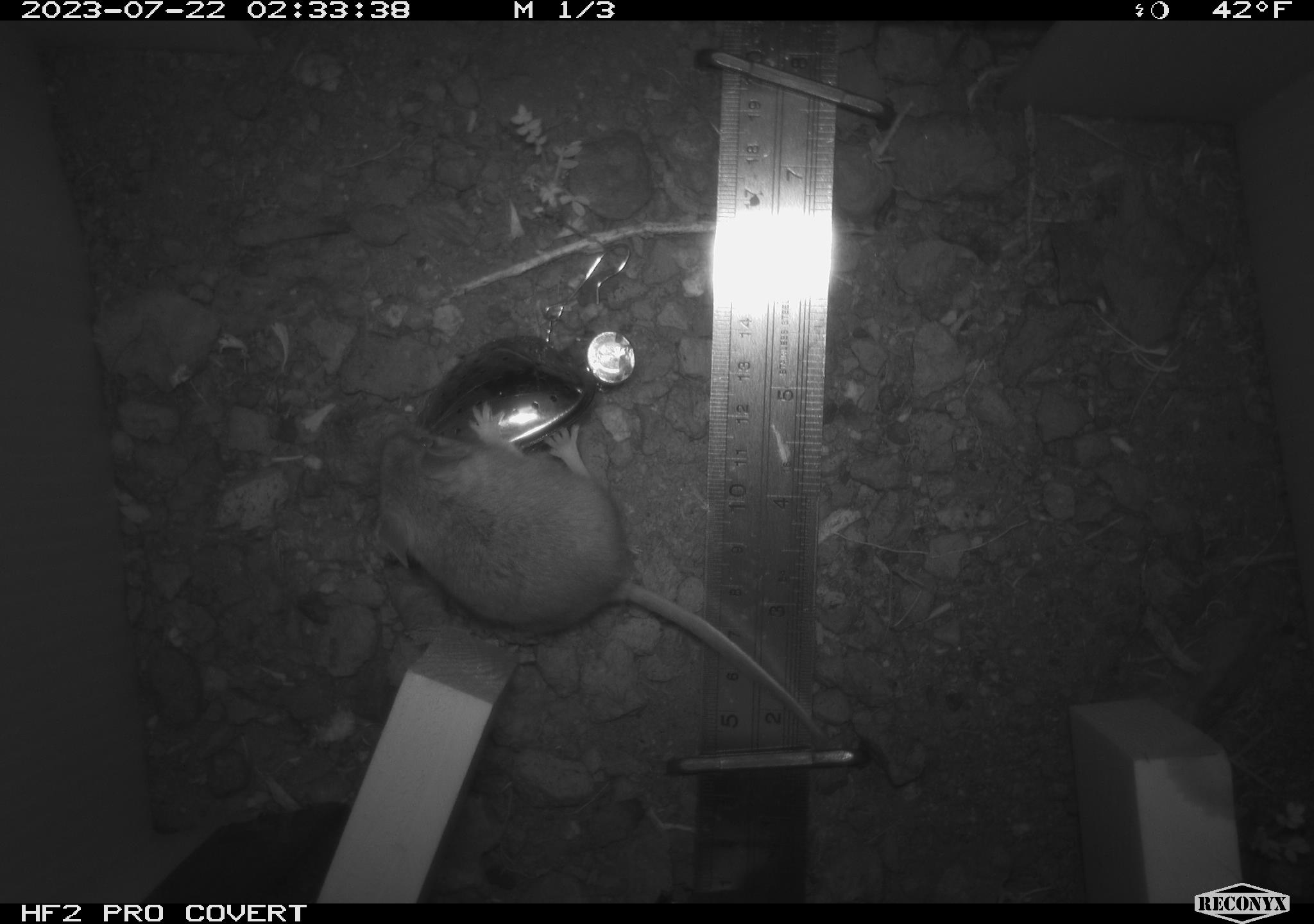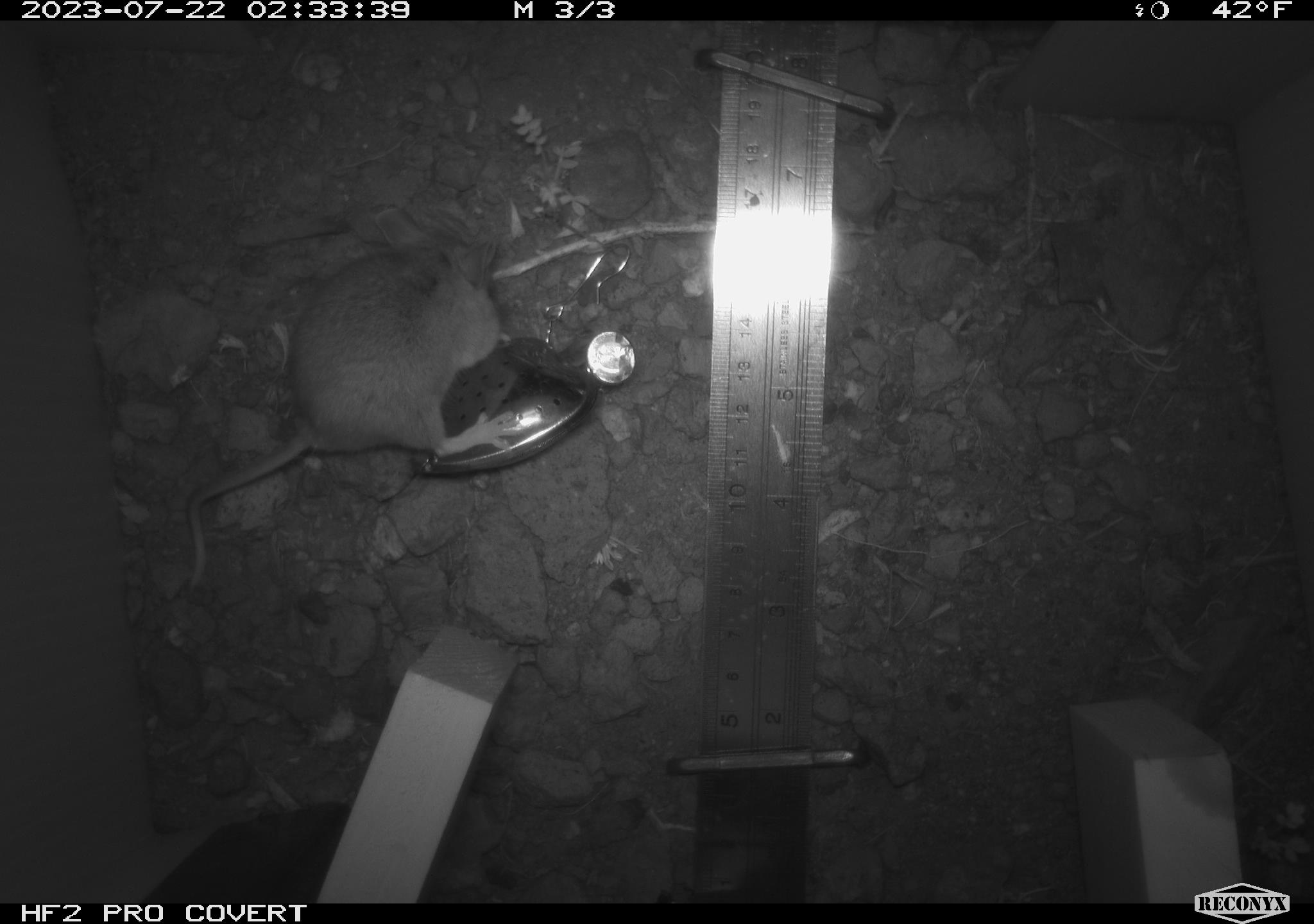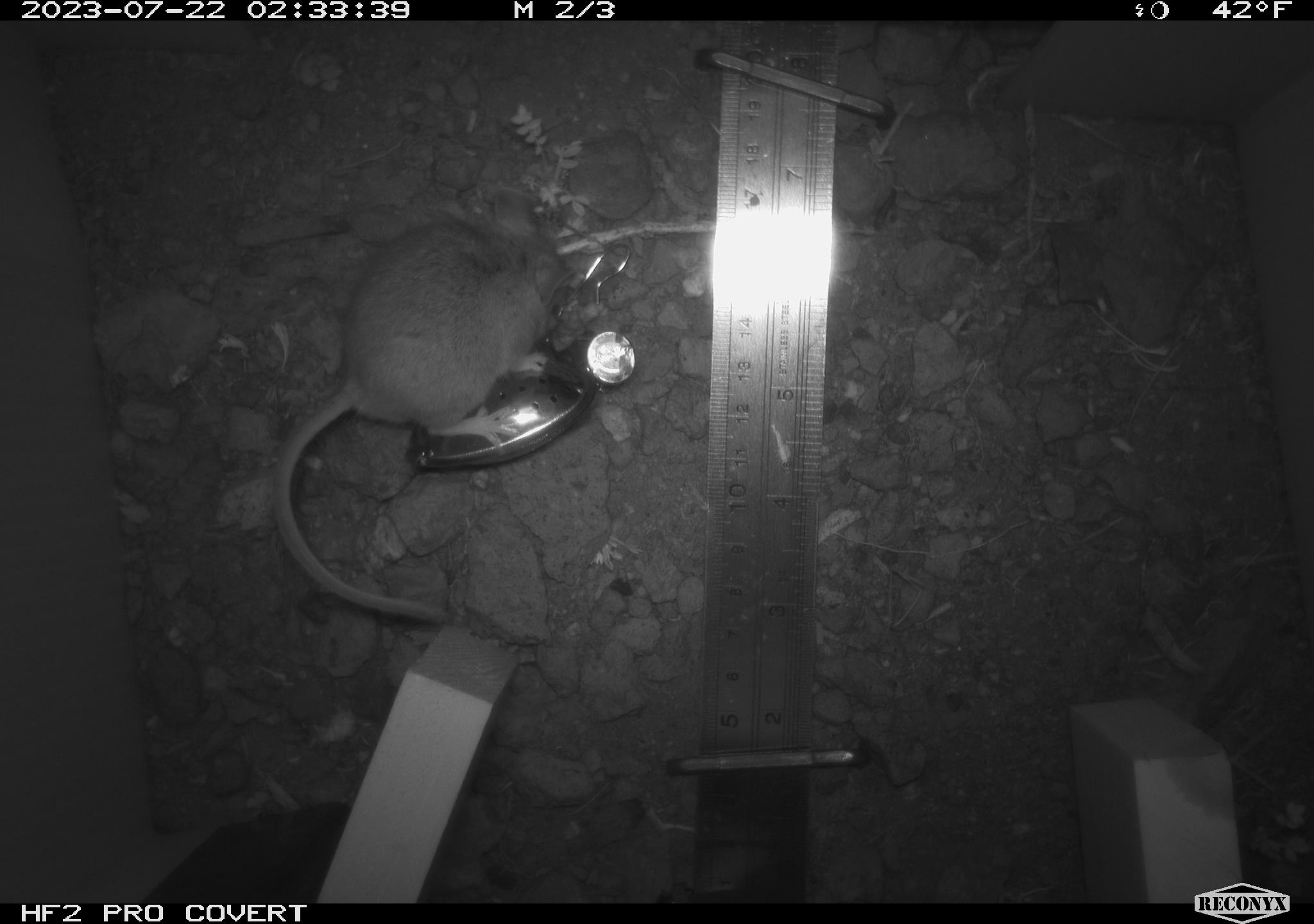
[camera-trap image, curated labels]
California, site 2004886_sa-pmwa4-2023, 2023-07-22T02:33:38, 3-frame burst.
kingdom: Animalia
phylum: Chordata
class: Mammalia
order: Rodentia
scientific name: Rodentia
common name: mouse species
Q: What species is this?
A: Mouse species (Rodentia).